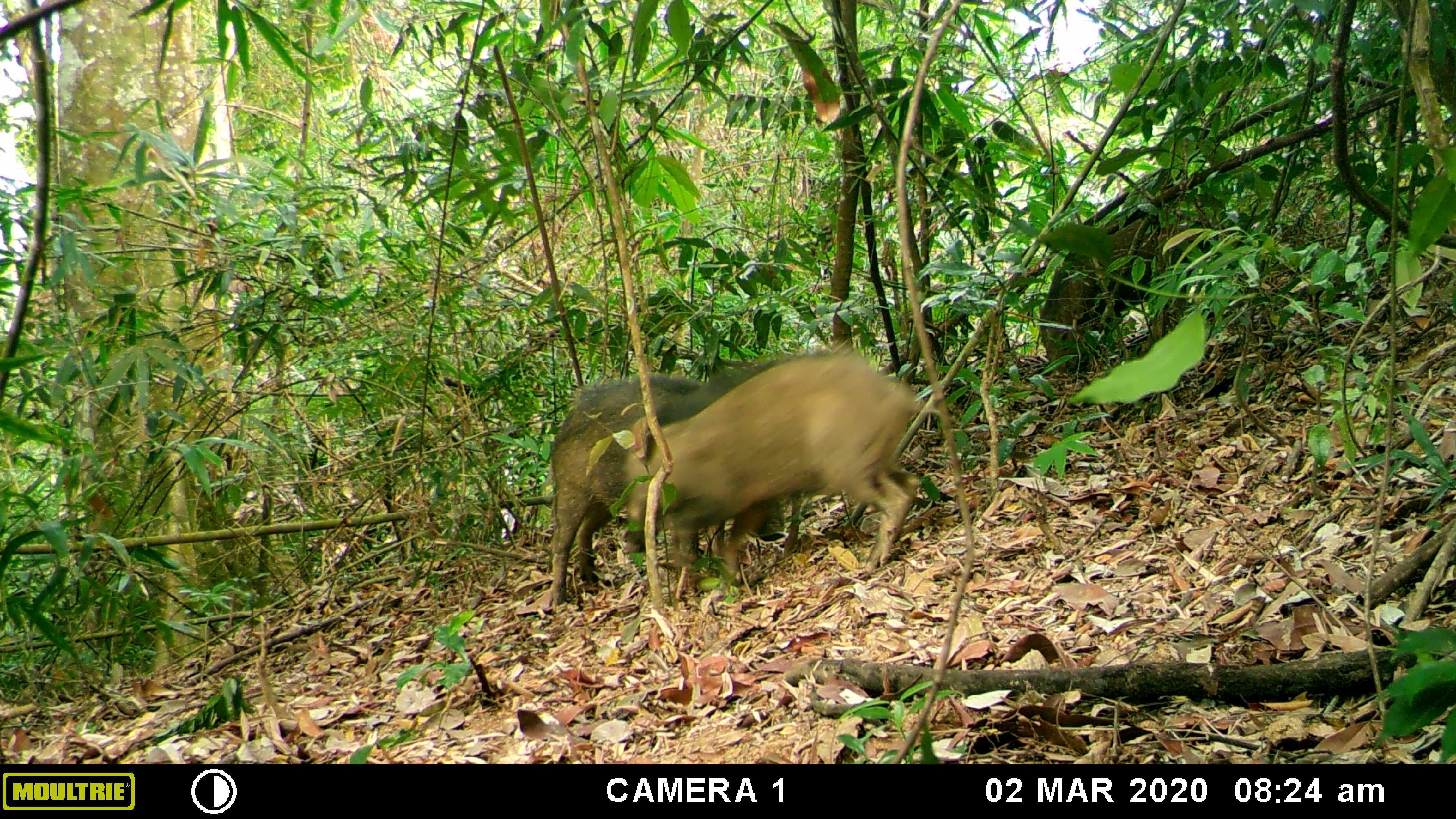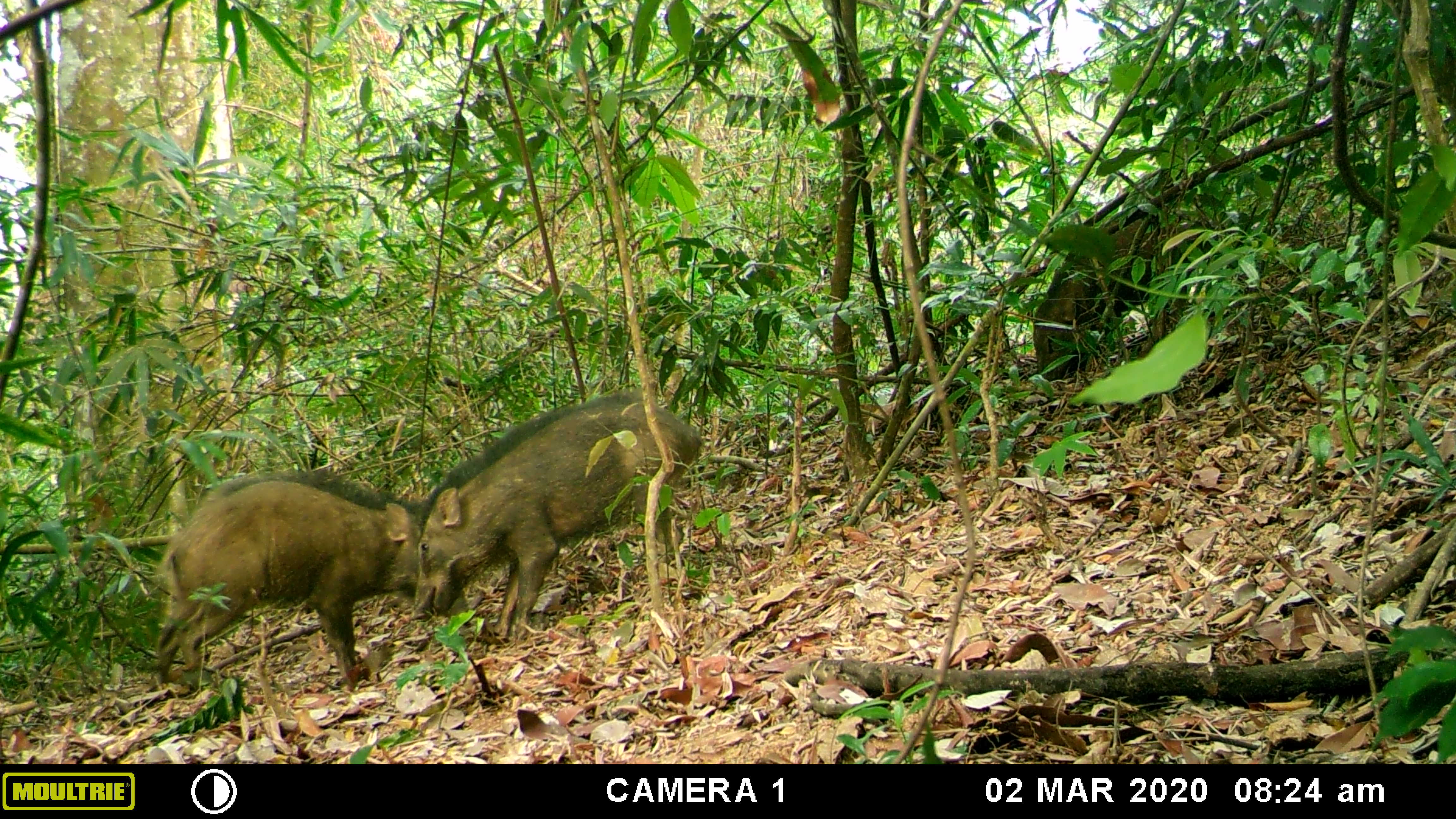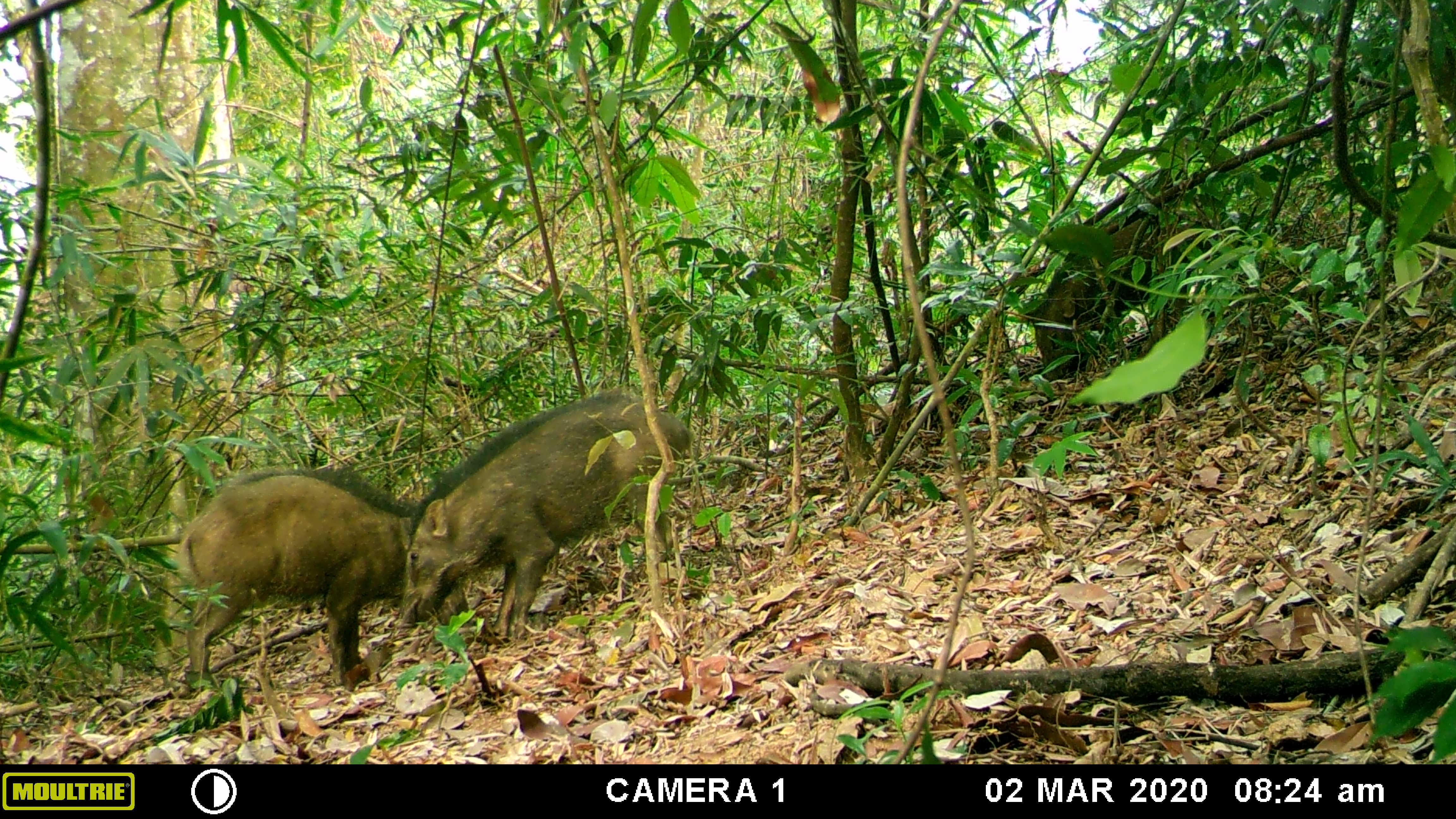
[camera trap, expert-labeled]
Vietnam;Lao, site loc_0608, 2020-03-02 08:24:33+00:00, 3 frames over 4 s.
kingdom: Animalia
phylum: Chordata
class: Mammalia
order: Artiodactyla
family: Suidae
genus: Sus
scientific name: Sus scrofa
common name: eurasian wild pig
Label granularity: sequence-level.